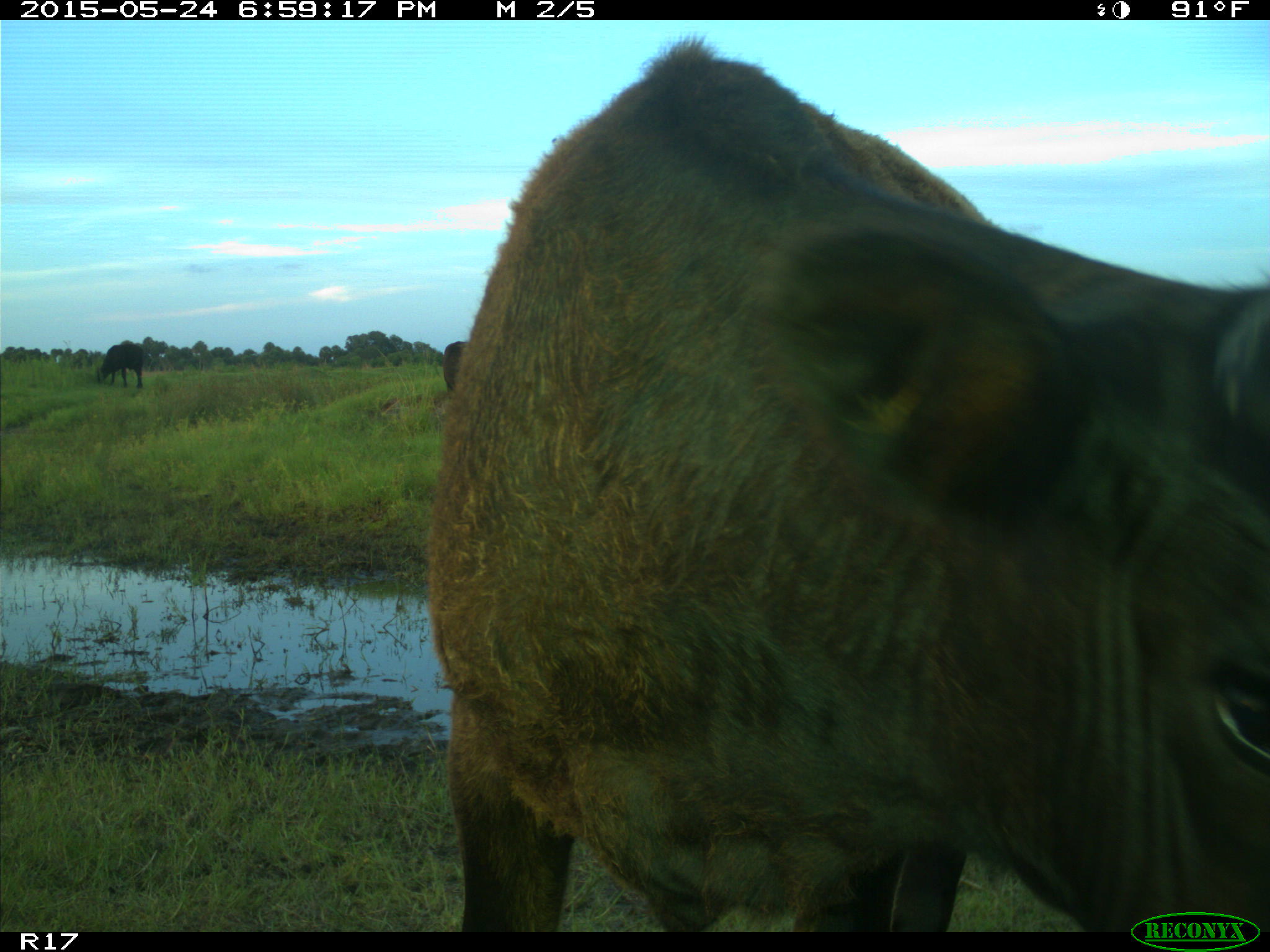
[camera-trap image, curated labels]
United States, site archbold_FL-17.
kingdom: Animalia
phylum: Chordata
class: Mammalia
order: Artiodactyla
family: Bovidae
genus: Bos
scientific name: Bos taurus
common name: domestic cow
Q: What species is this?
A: Bos taurus (domestic cow).